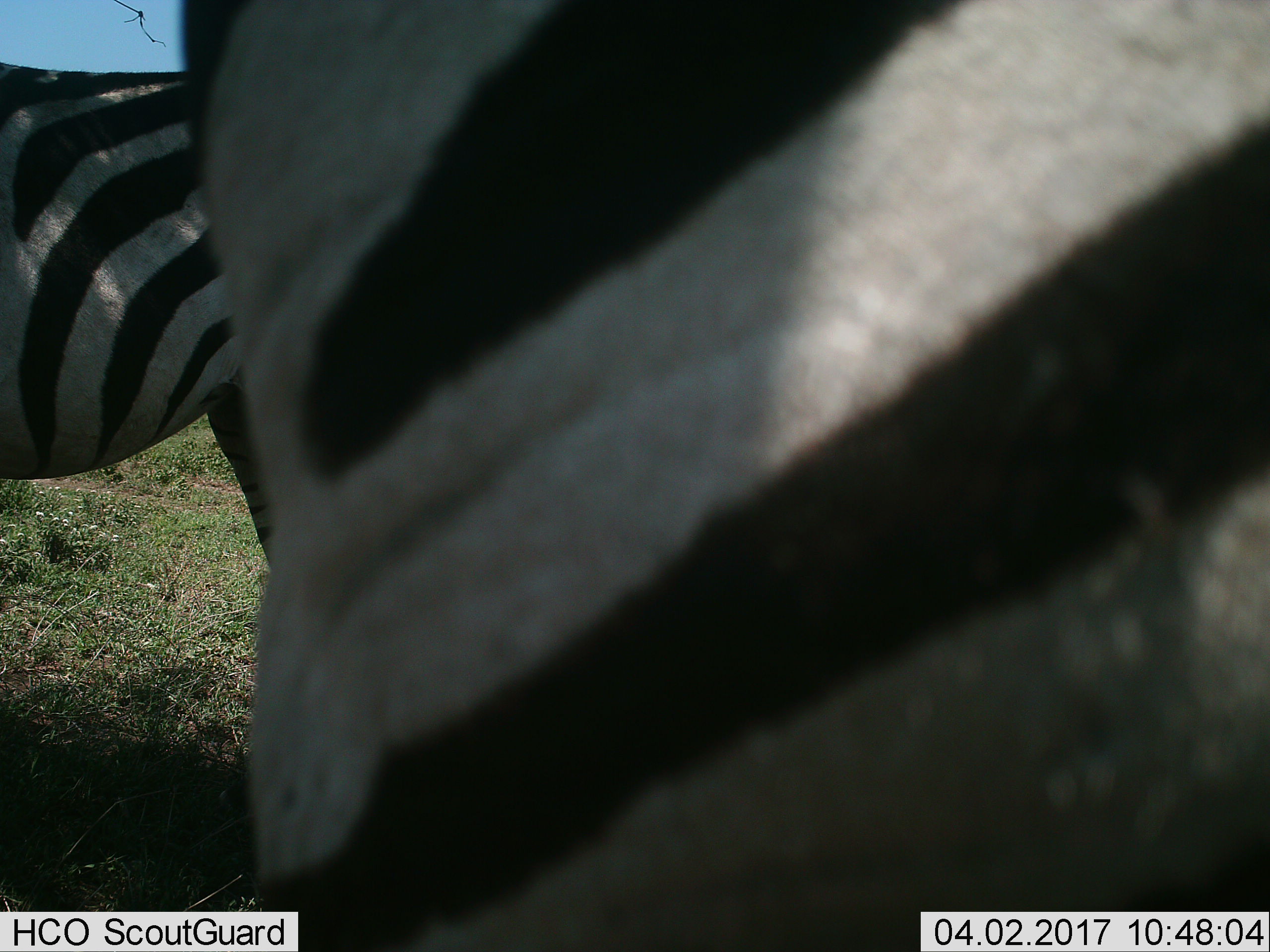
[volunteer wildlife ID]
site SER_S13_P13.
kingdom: Animalia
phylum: Chordata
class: Mammalia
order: Perissodactyla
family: Equidae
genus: Equus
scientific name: Equus quagga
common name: plains zebra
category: zebraplains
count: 2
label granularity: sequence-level